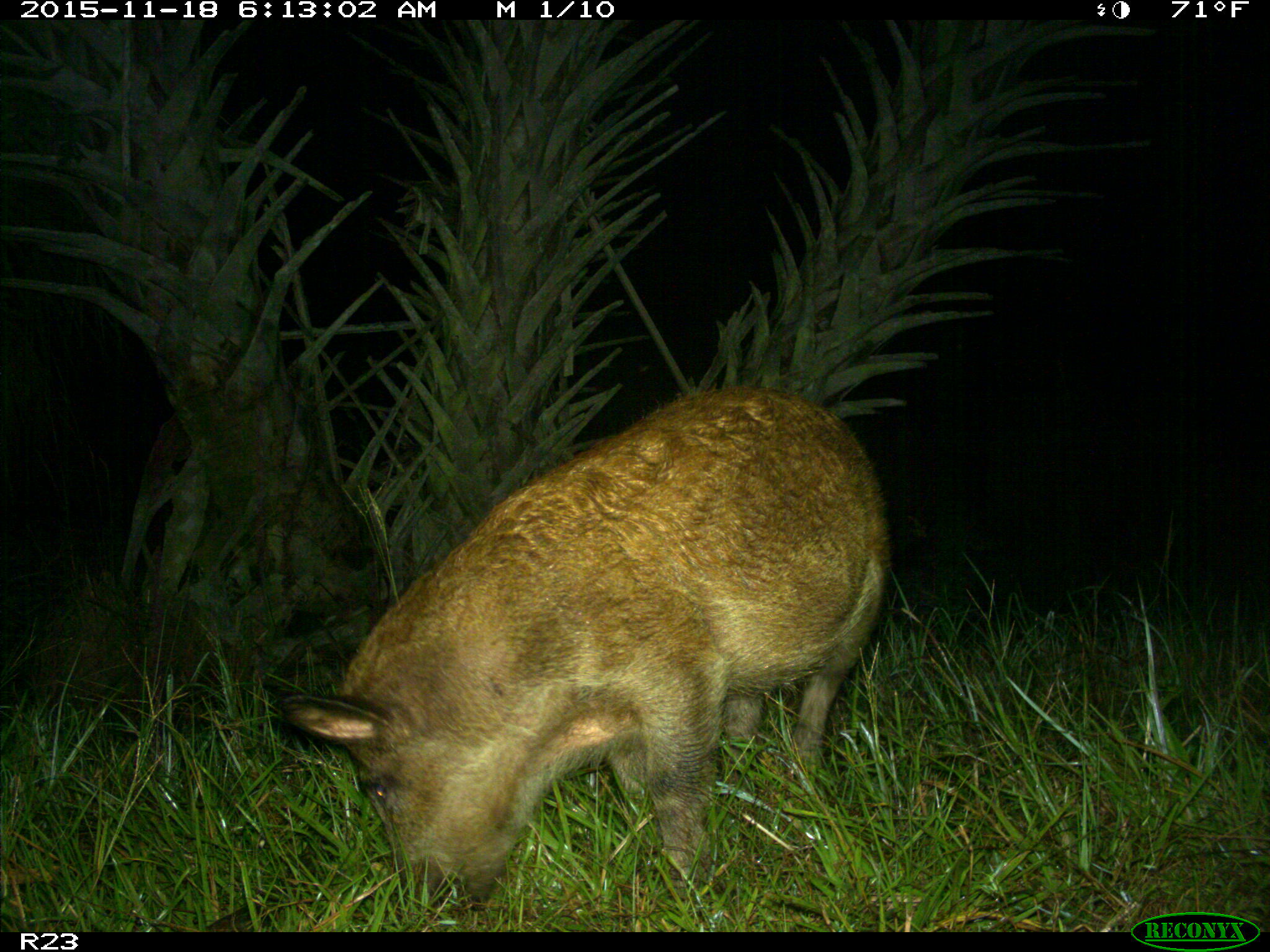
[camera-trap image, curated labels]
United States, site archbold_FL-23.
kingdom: Animalia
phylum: Chordata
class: Mammalia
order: Artiodactyla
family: Suidae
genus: Sus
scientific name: Sus scrofa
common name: wild boar